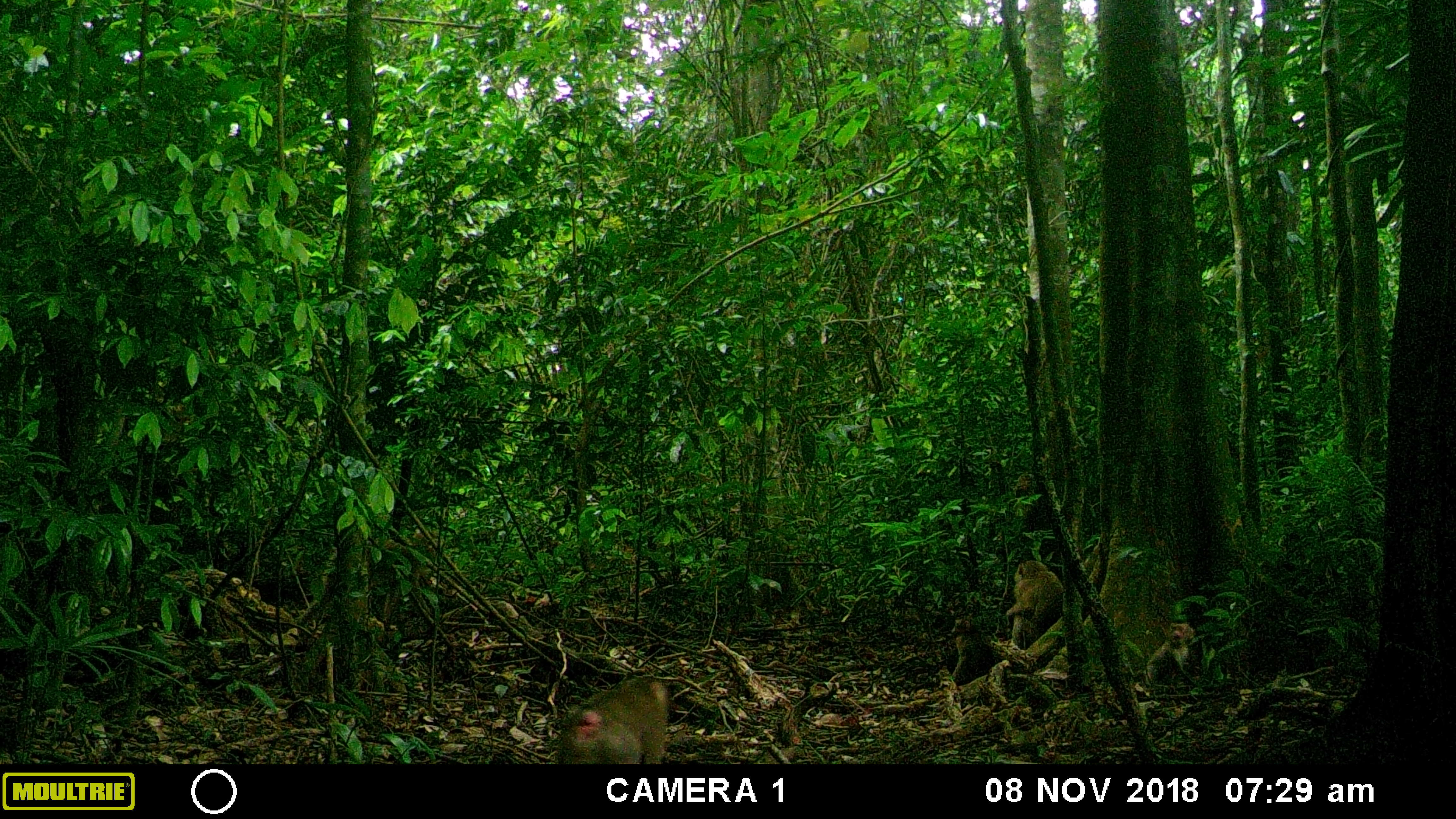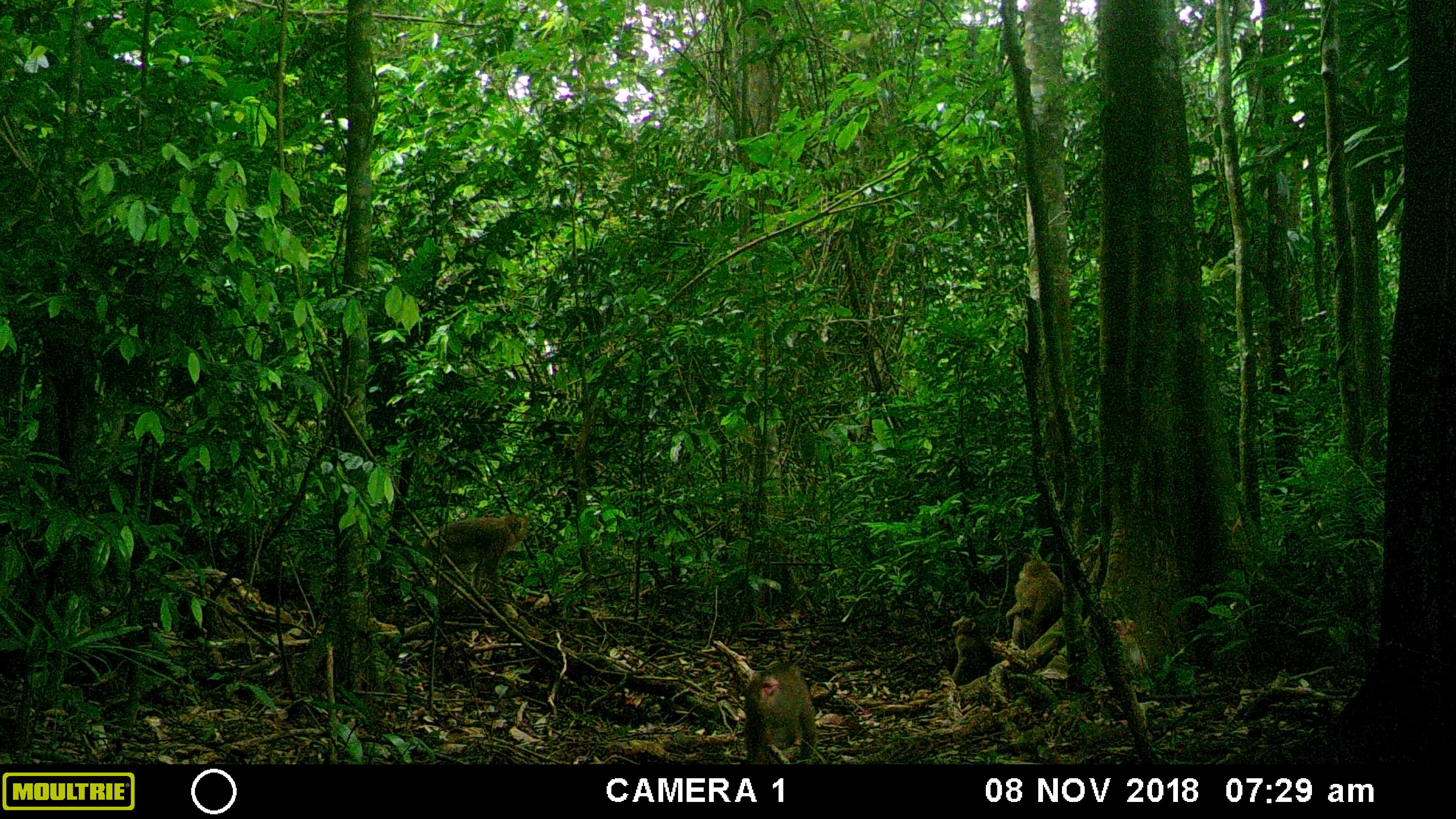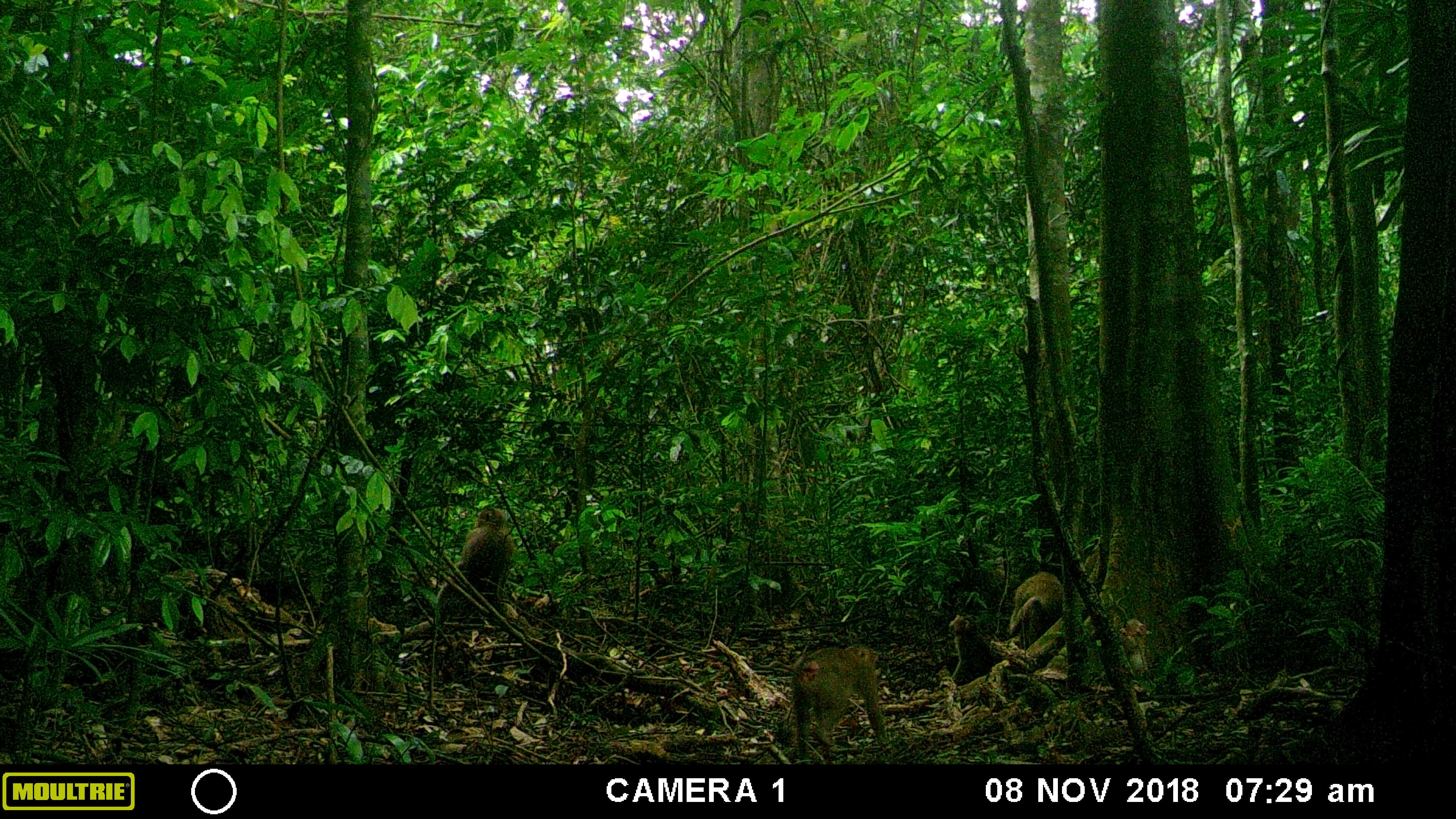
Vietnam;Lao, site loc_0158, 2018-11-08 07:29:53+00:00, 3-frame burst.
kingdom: Animalia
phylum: Chordata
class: Mammalia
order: Primates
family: Cercopithecidae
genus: Macaca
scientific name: Macaca nemestrina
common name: pig-tailed macaque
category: pig tailed macaque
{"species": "pig tailed macaque (pig-tailed macaque) (Macaca nemestrina)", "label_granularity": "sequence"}